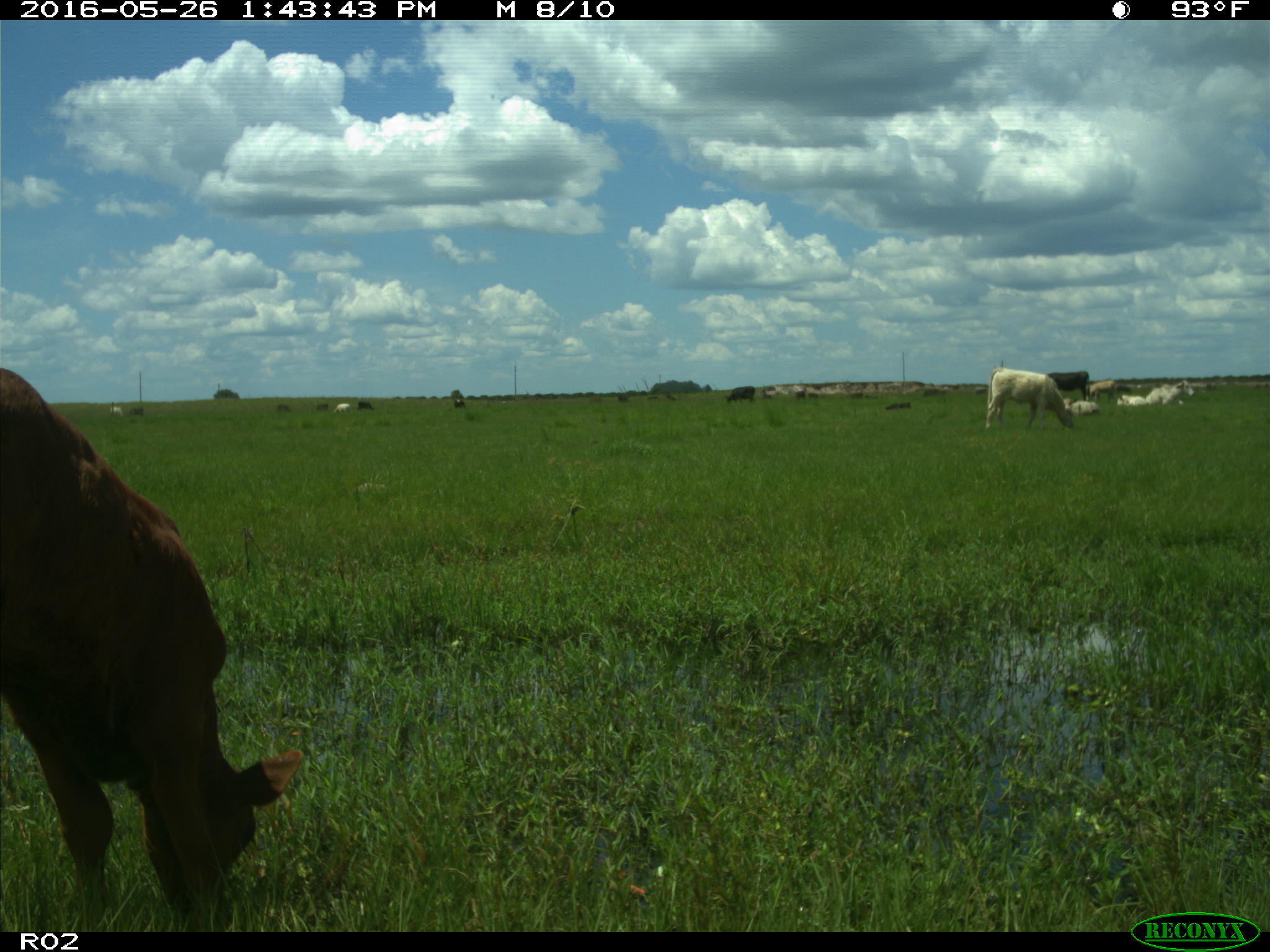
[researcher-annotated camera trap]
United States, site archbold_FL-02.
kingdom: Animalia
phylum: Chordata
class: Mammalia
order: Artiodactyla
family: Bovidae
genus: Bos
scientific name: Bos taurus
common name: domestic cow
Bos taurus (domestic cow).